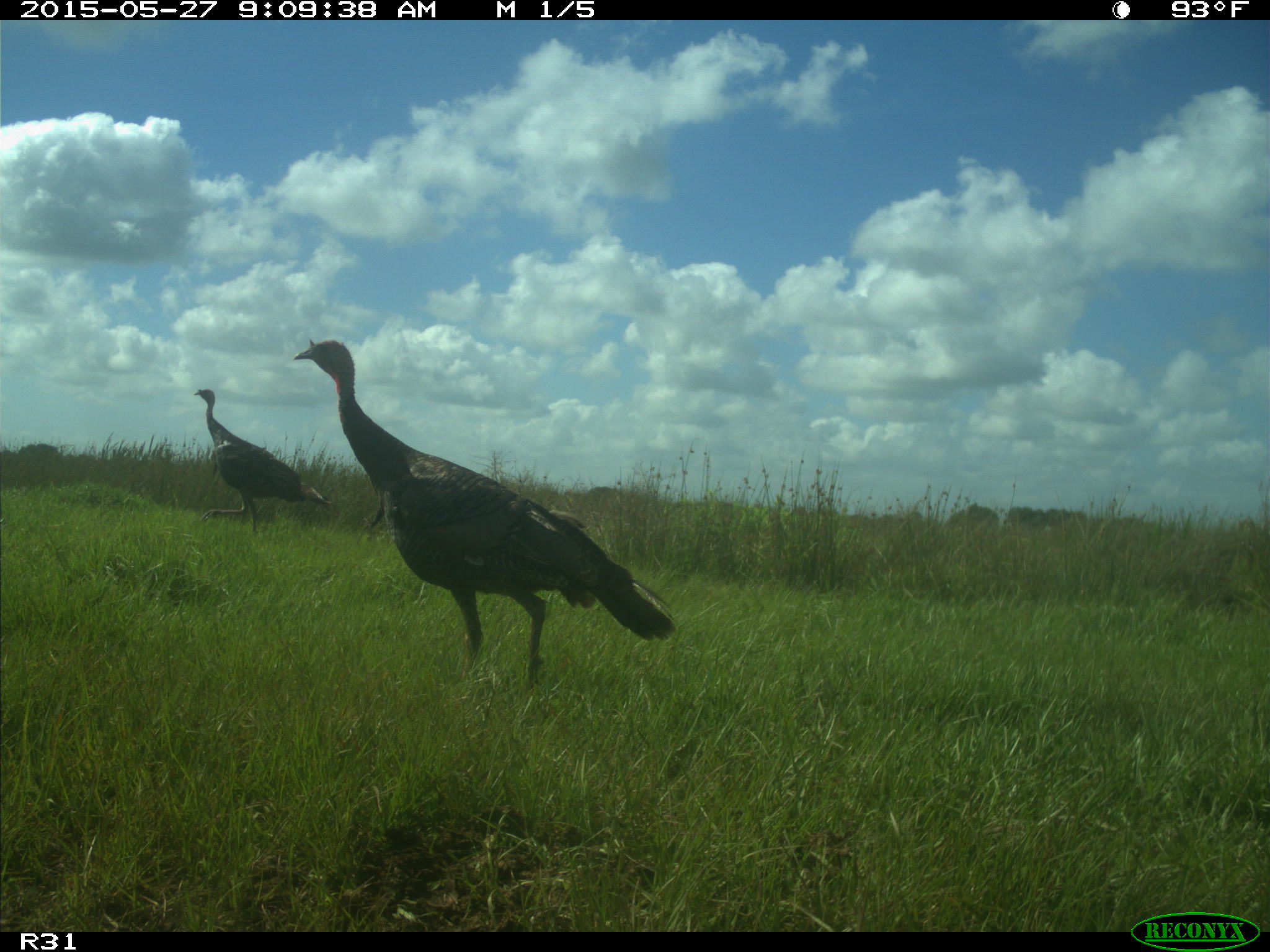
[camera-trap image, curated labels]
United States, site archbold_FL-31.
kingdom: Animalia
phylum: Chordata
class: Aves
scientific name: Aves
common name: birds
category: unidentified bird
Unidentified bird (birds) (Aves).